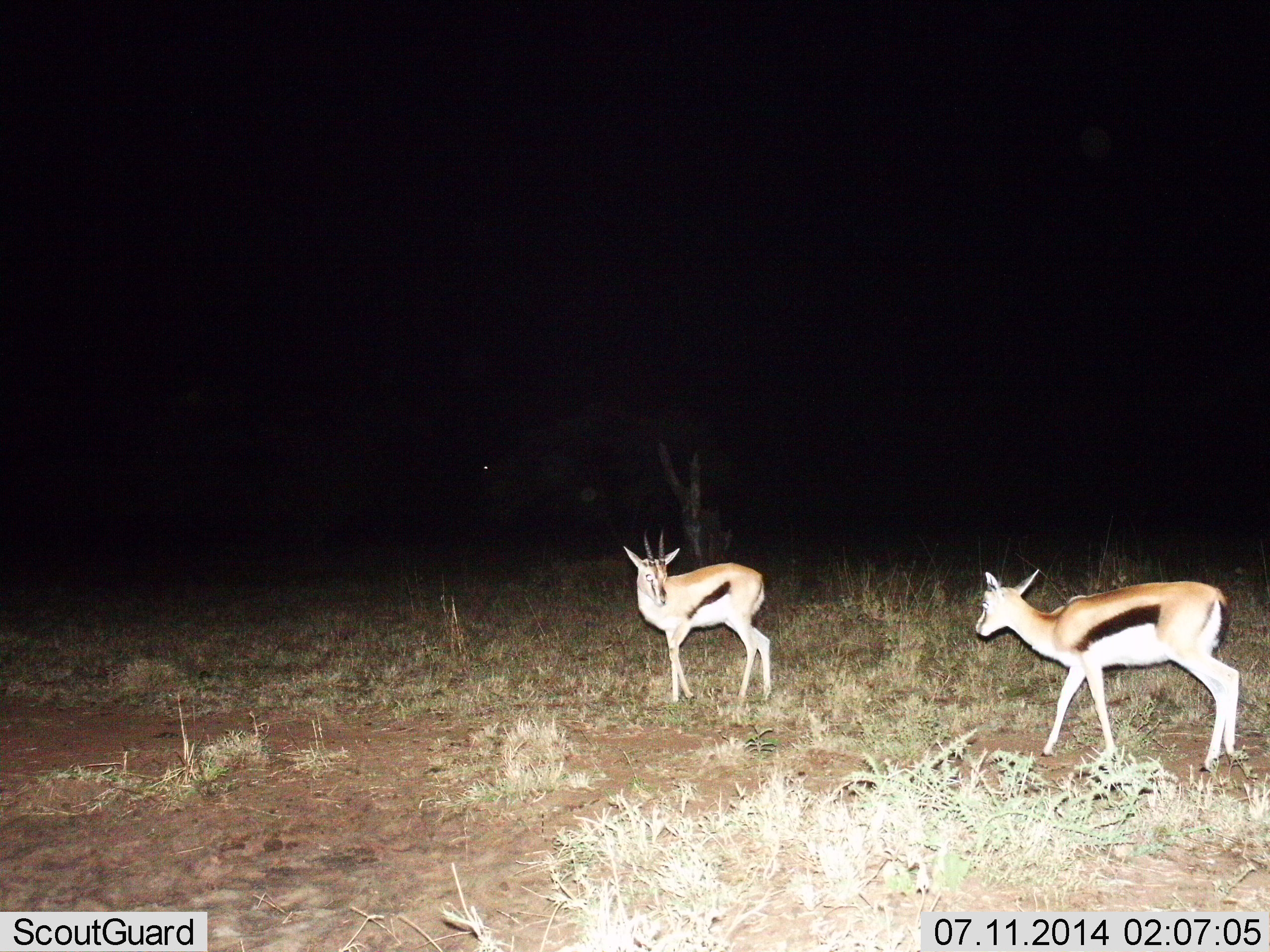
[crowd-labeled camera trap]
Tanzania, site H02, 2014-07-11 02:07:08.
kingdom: Animalia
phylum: Chordata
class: Mammalia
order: Artiodactyla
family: Bovidae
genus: Eudorcas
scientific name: Eudorcas thomsonii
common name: thomson's gazelle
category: gazellethomsons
Gazellethomsons (thomson's gazelle) (Eudorcas thomsonii), count 2. Behavior (volunteer vote fractions): standing 80%, resting 0%, moving 30%, interacting 0%. Young present (vote fraction): 10%. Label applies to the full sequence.